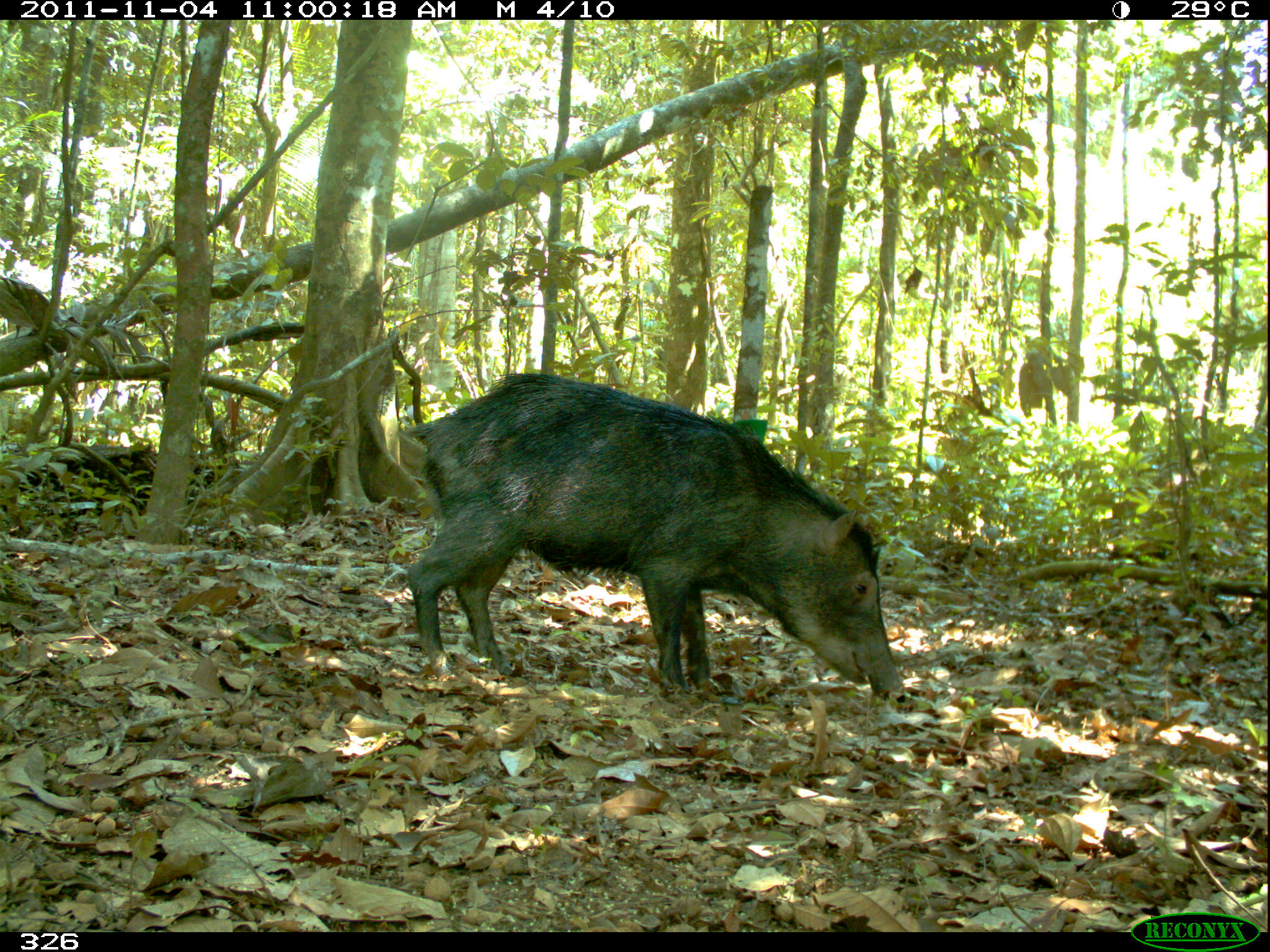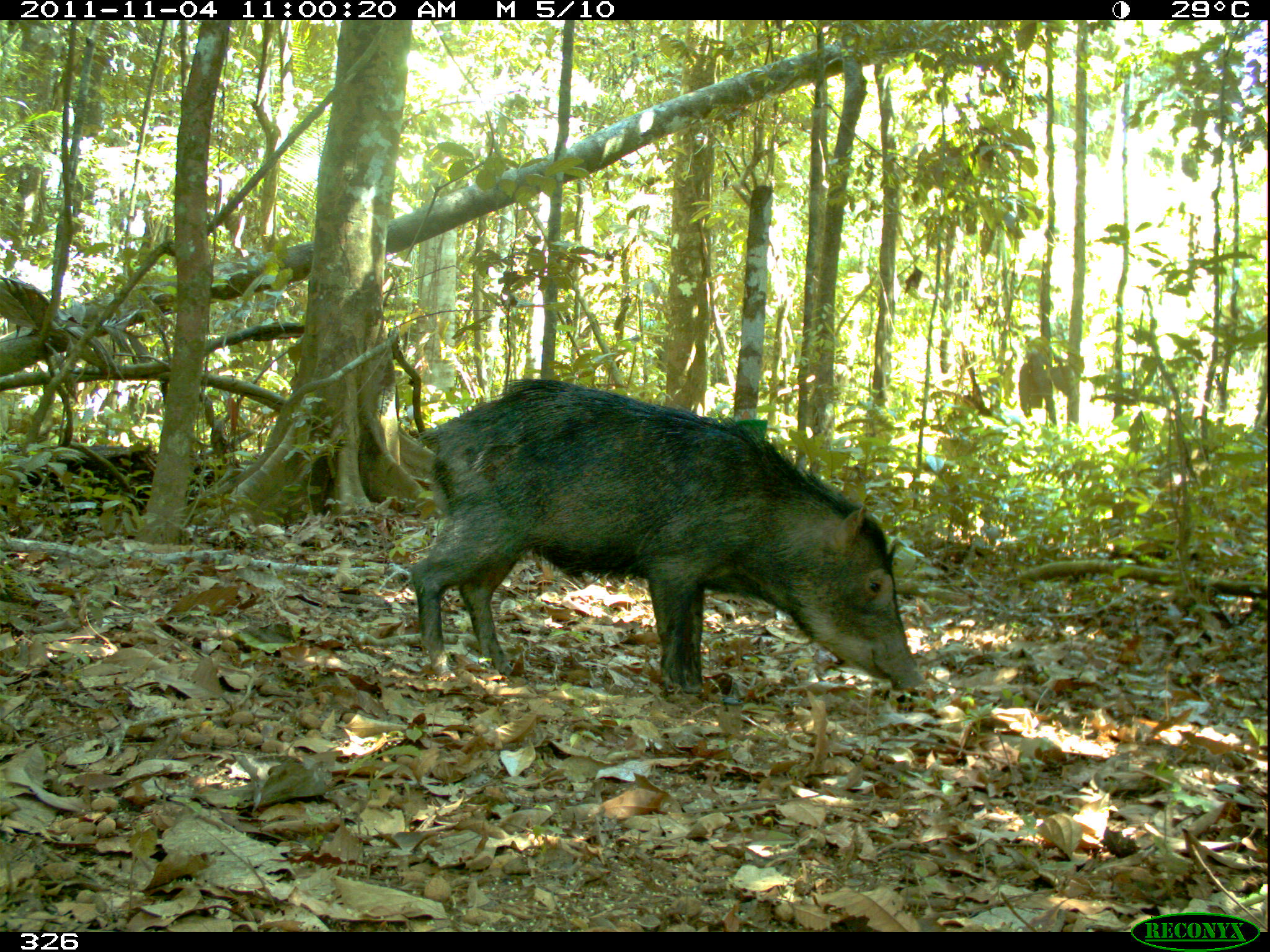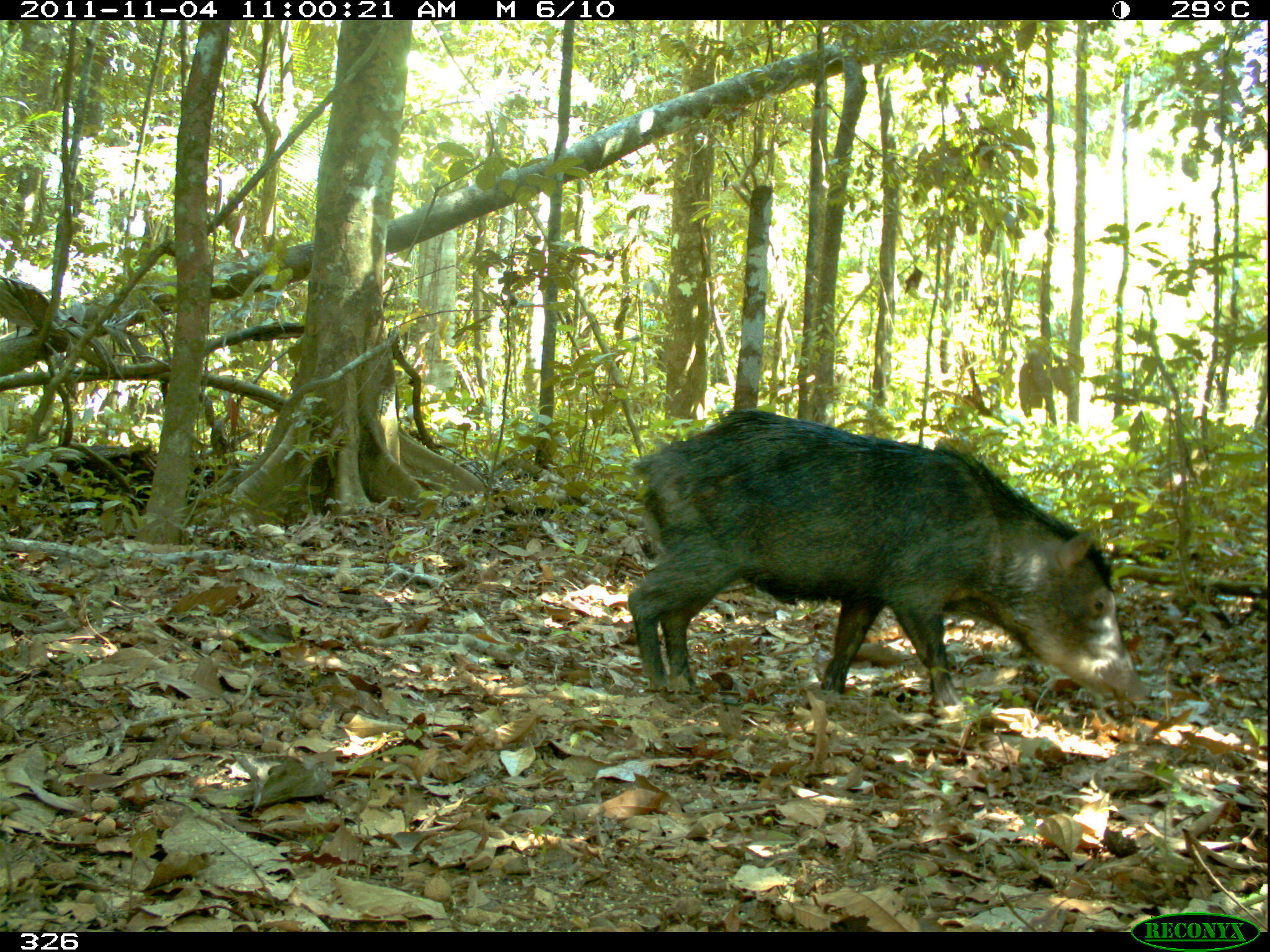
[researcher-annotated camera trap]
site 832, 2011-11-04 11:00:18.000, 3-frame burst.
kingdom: Animalia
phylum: Chordata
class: Mammalia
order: Artiodactyla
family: Tayassuidae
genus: Tayassu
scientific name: Tayassu pecari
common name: white-lipped peccary